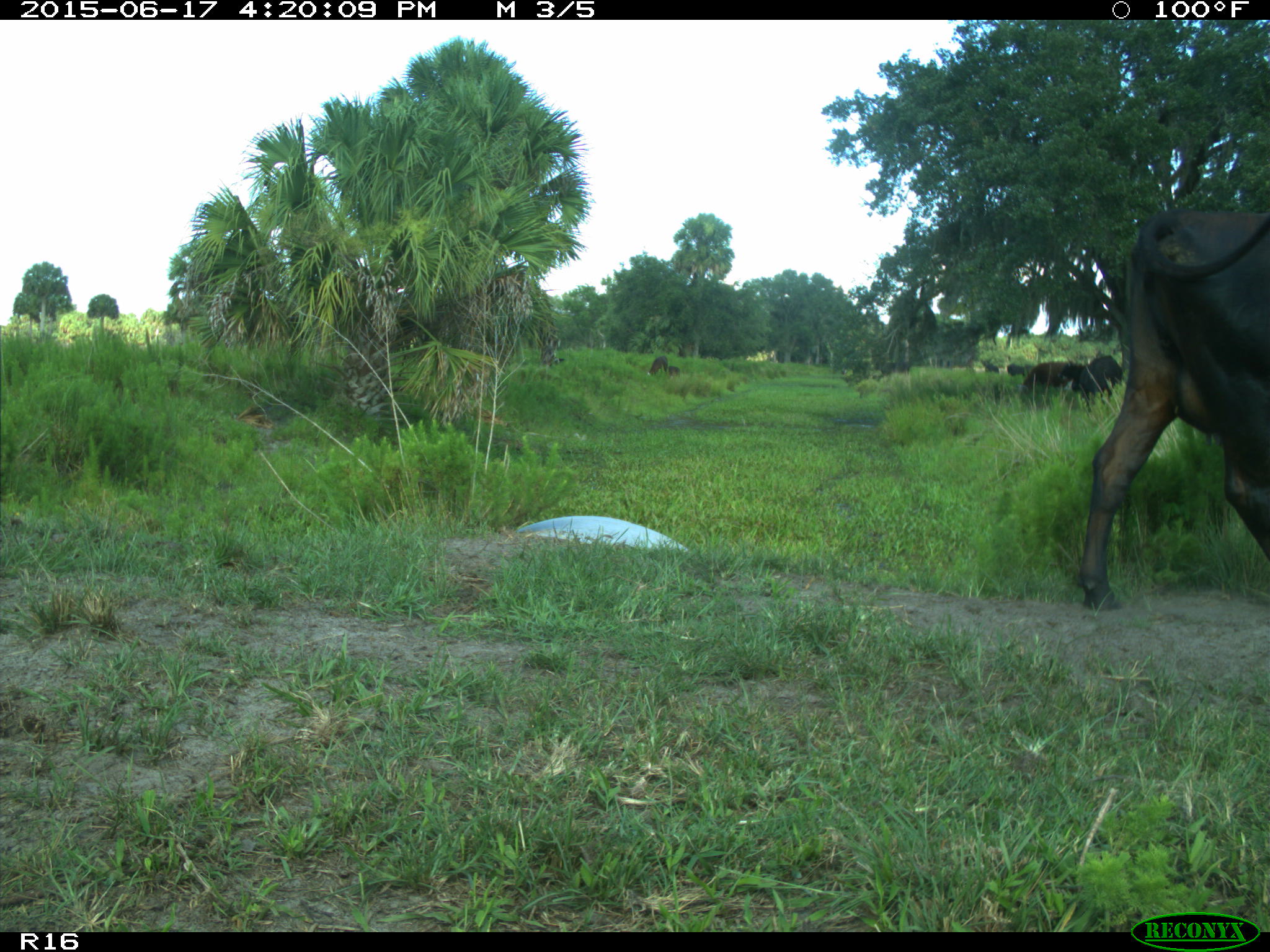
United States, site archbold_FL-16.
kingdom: Animalia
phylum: Chordata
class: Mammalia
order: Artiodactyla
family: Bovidae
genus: Bos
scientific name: Bos taurus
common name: domestic cow